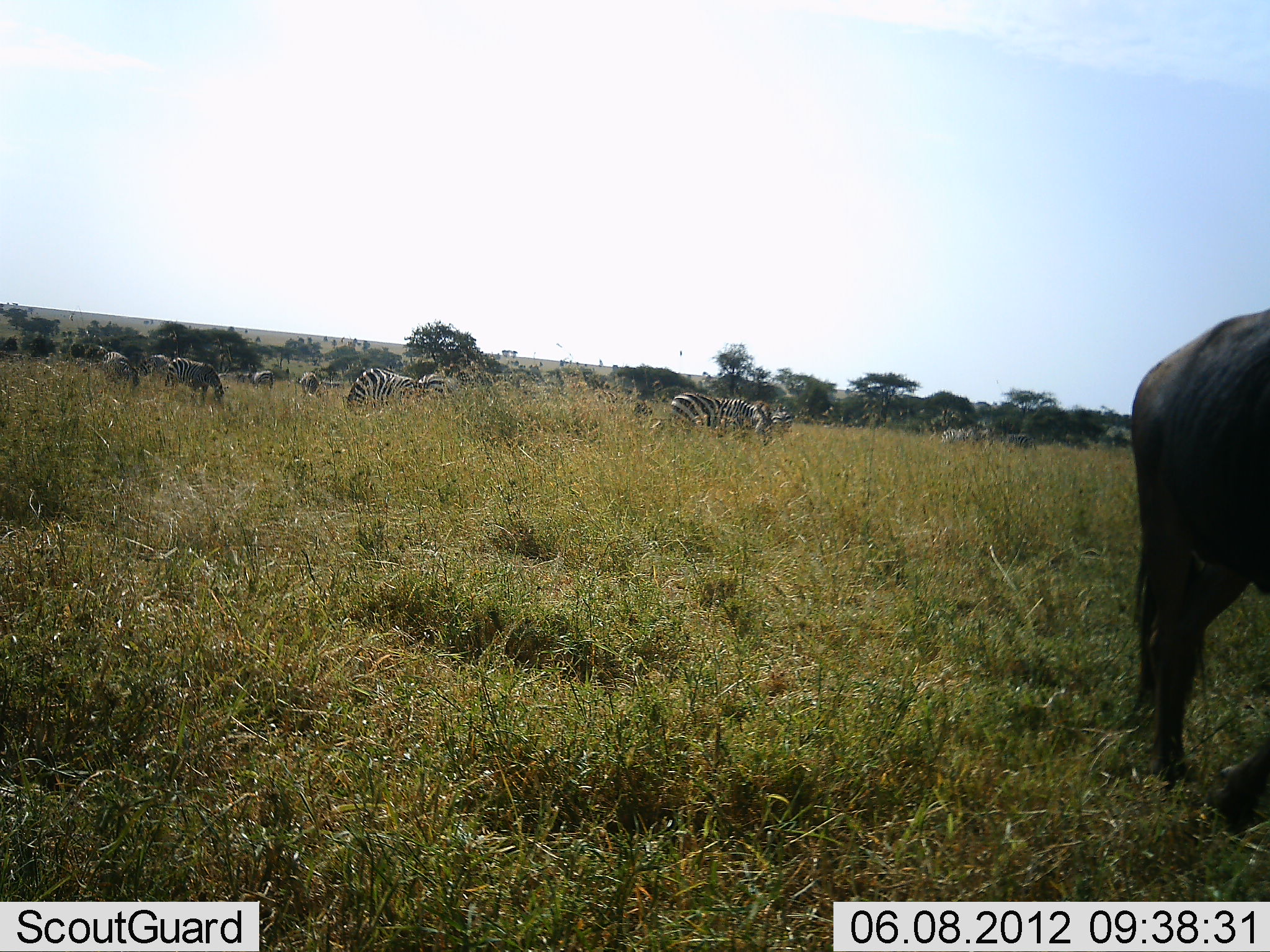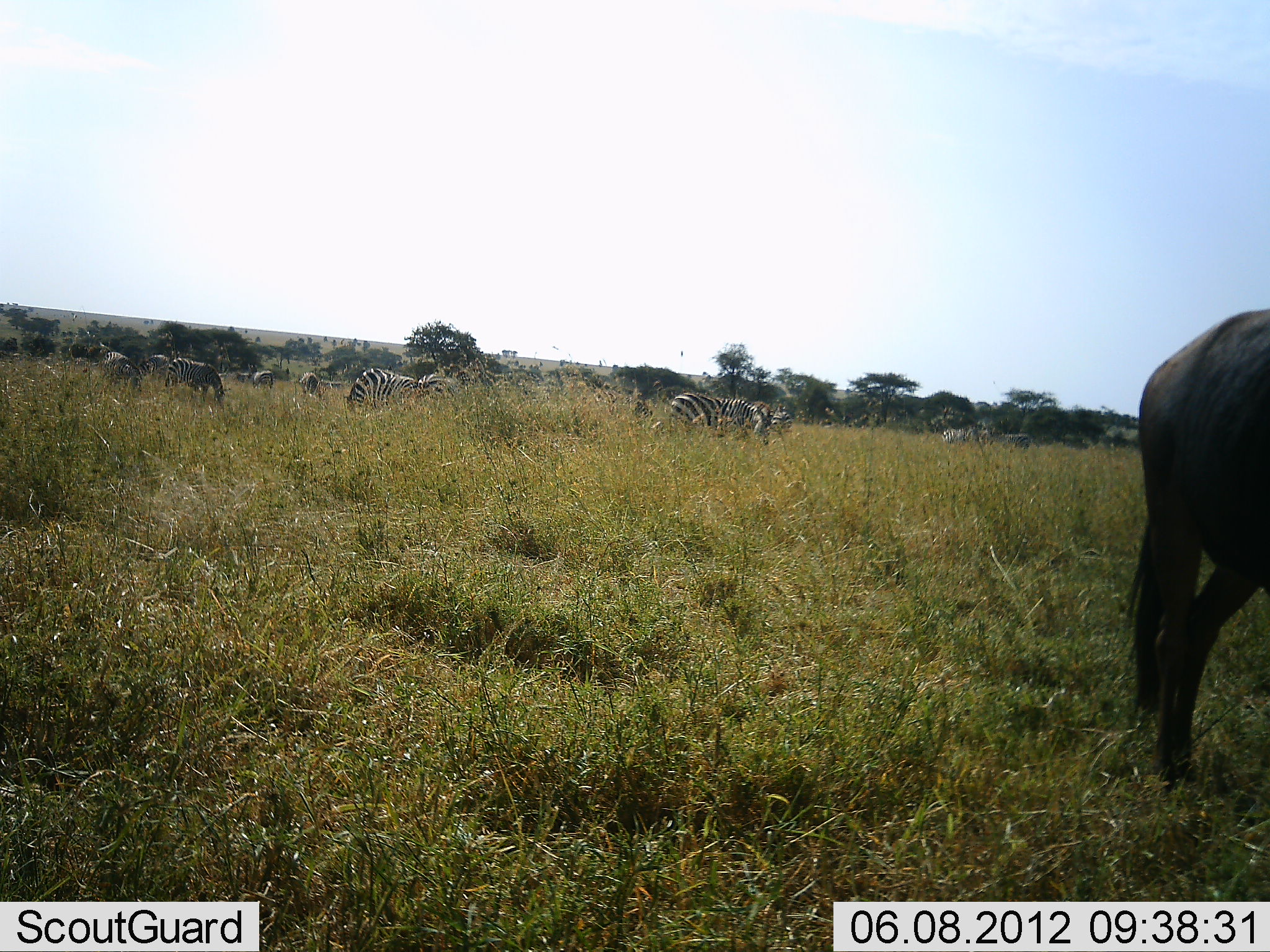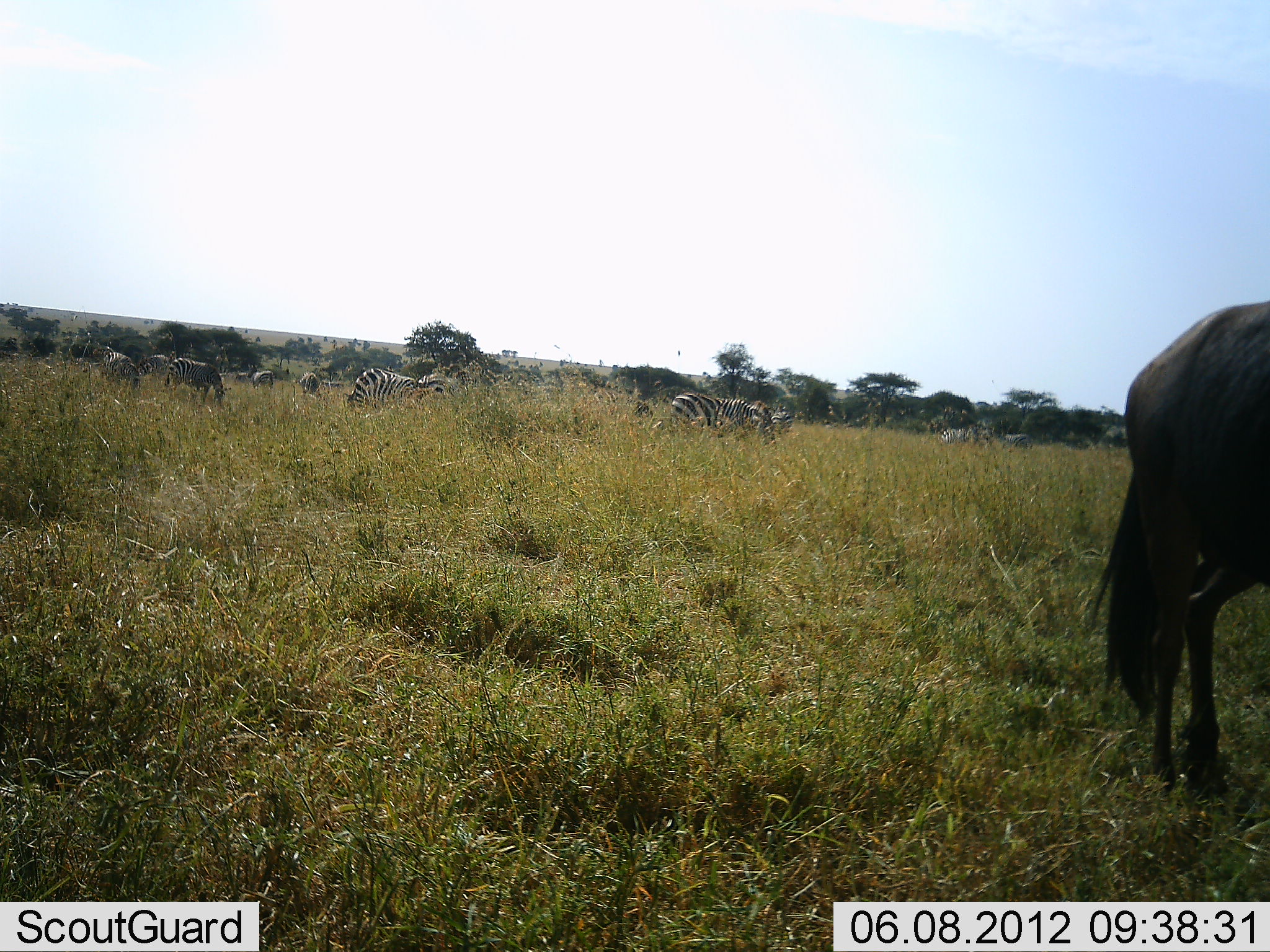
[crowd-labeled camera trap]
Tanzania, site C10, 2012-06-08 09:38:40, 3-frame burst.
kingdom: Animalia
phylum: Chordata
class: Mammalia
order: Artiodactyla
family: Bovidae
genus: Connochaetes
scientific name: Connochaetes taurinus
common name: blue wildebeest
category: wildebeest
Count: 1.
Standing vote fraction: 60%.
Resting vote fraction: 0%.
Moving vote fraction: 10%.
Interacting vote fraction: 0%.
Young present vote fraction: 0%.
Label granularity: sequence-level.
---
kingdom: Animalia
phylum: Chordata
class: Mammalia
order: Perissodactyla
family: Equidae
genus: Equus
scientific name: Equus quagga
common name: plains zebra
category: zebra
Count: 11-50.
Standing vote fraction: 43%.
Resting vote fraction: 0%.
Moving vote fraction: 7%.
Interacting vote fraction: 7%.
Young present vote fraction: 0%.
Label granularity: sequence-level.